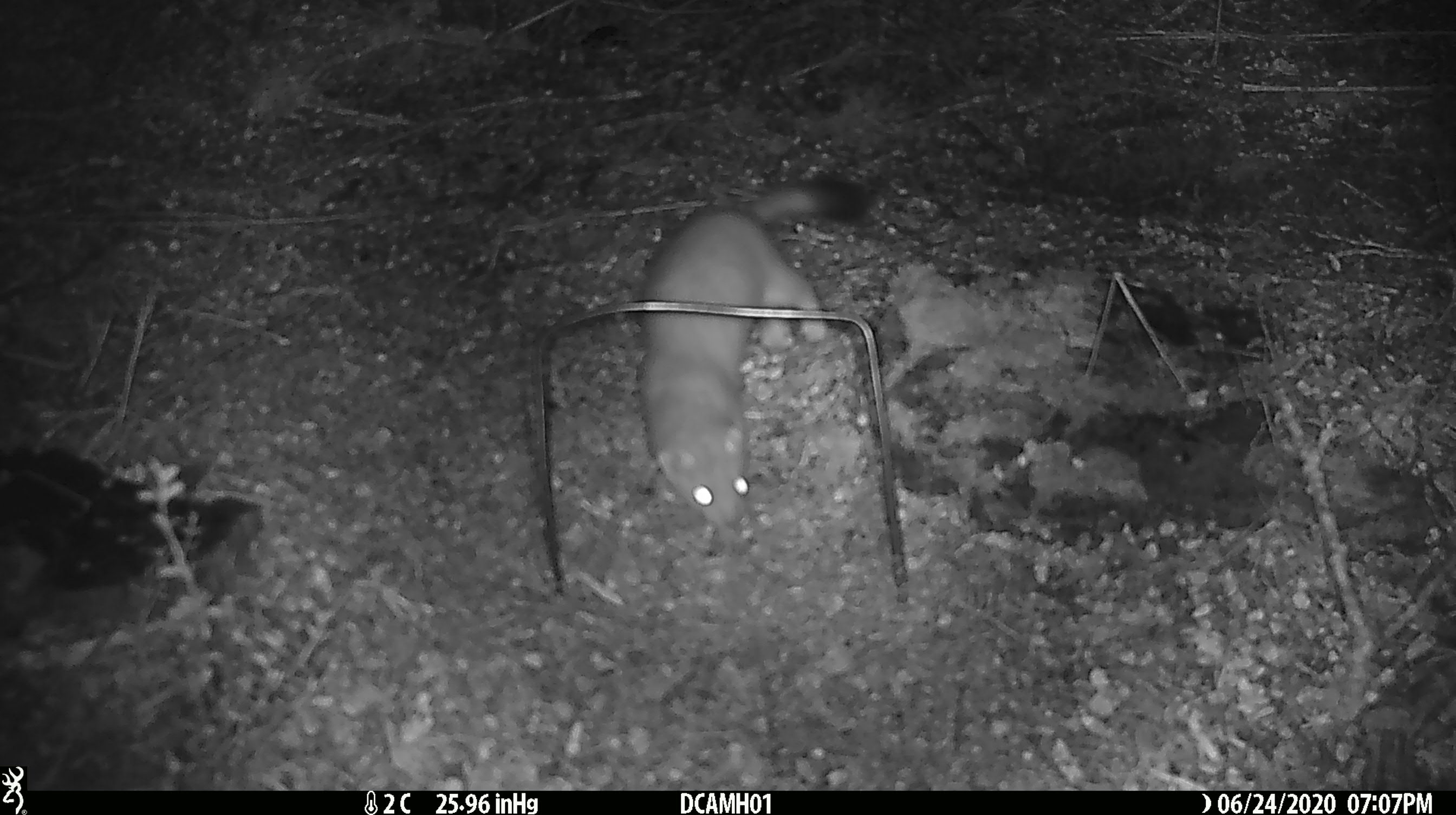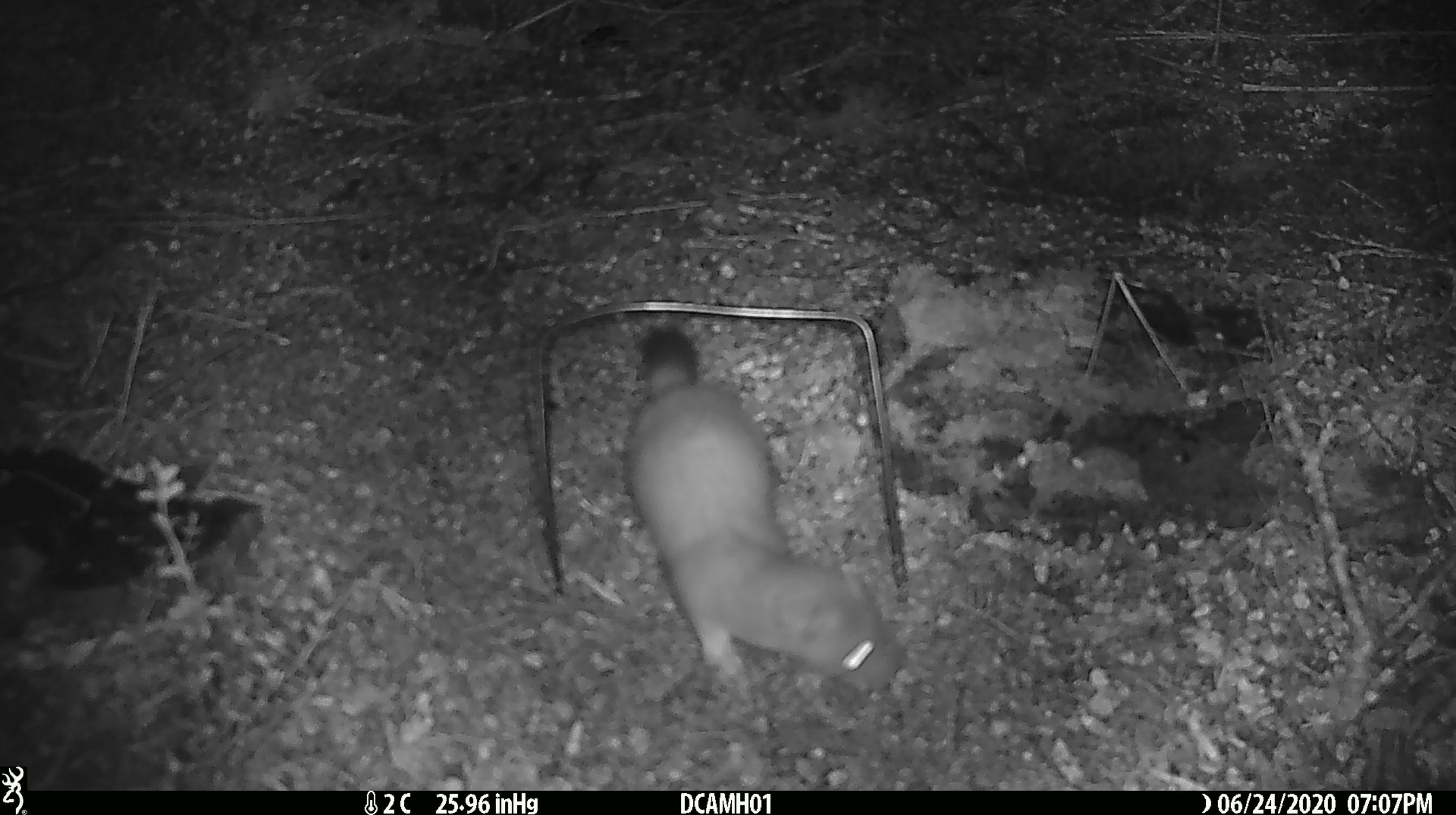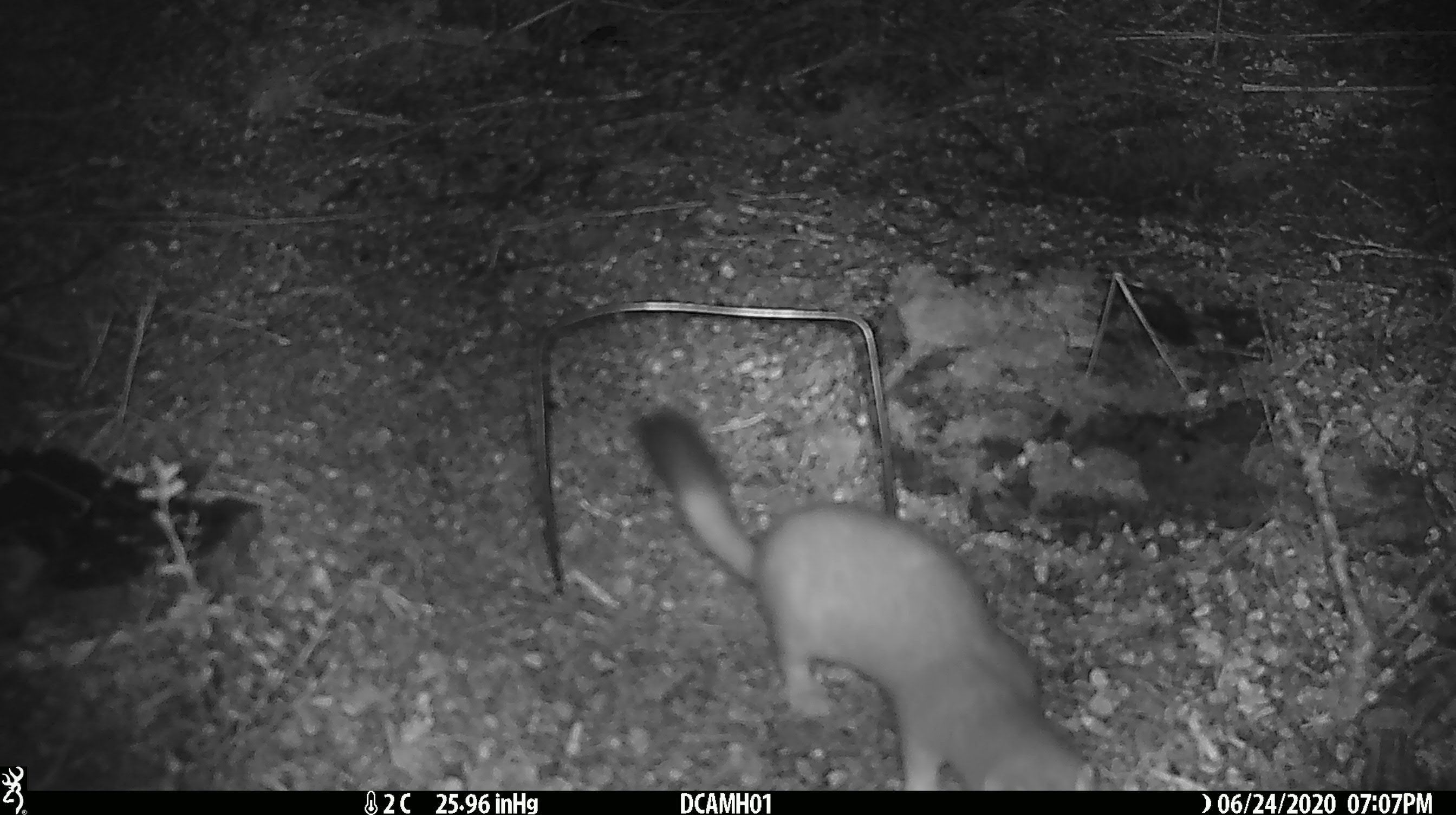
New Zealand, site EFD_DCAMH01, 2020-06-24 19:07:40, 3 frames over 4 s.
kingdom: Animalia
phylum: Chordata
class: Mammalia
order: Carnivora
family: Mustelidae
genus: Mustela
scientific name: Mustela erminea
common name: stoat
Stoat (Mustela erminea).